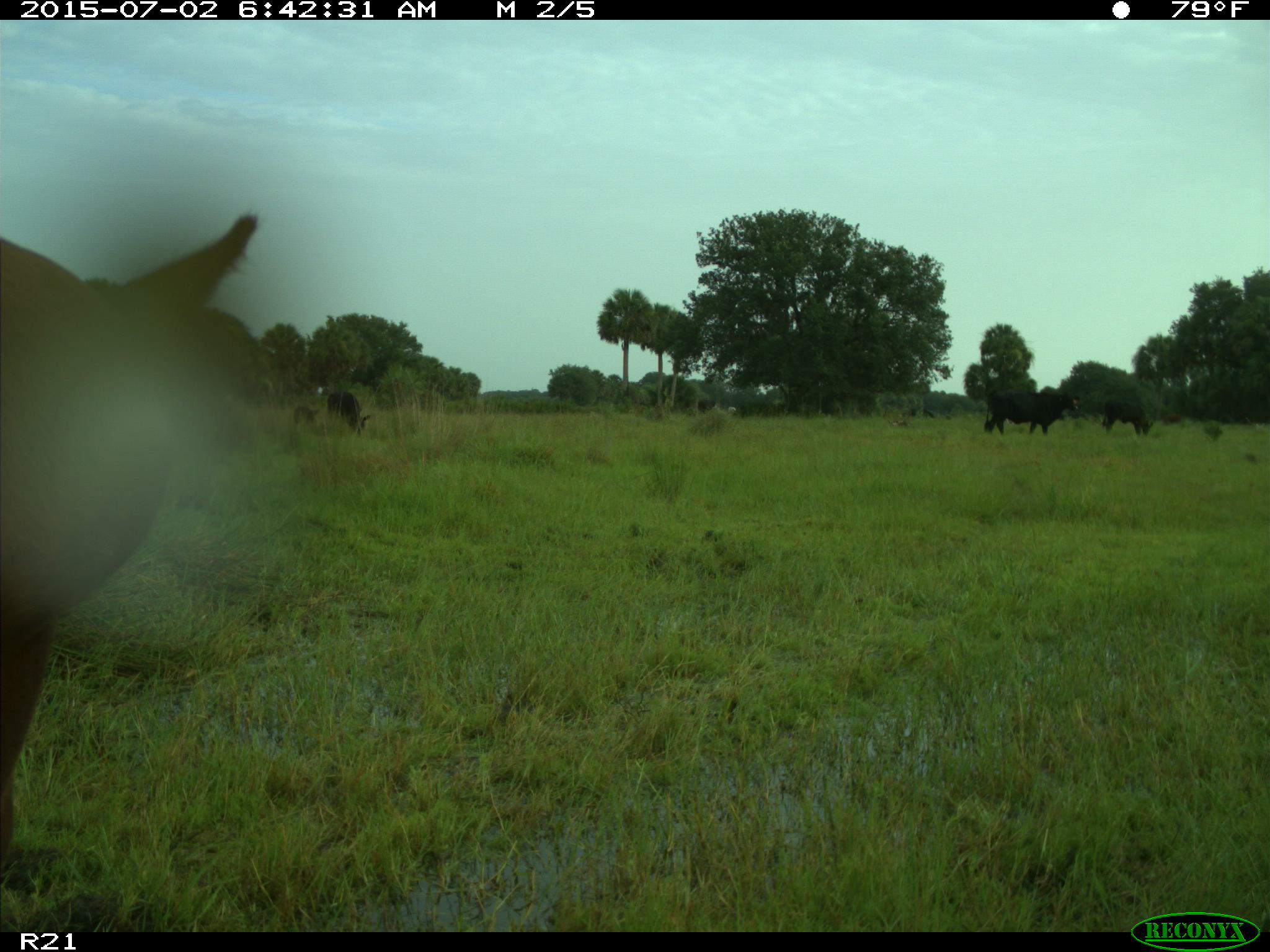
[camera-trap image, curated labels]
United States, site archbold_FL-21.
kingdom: Animalia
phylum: Chordata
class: Mammalia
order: Artiodactyla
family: Bovidae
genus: Bos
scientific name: Bos taurus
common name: domestic cow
Bos taurus (domestic cow).